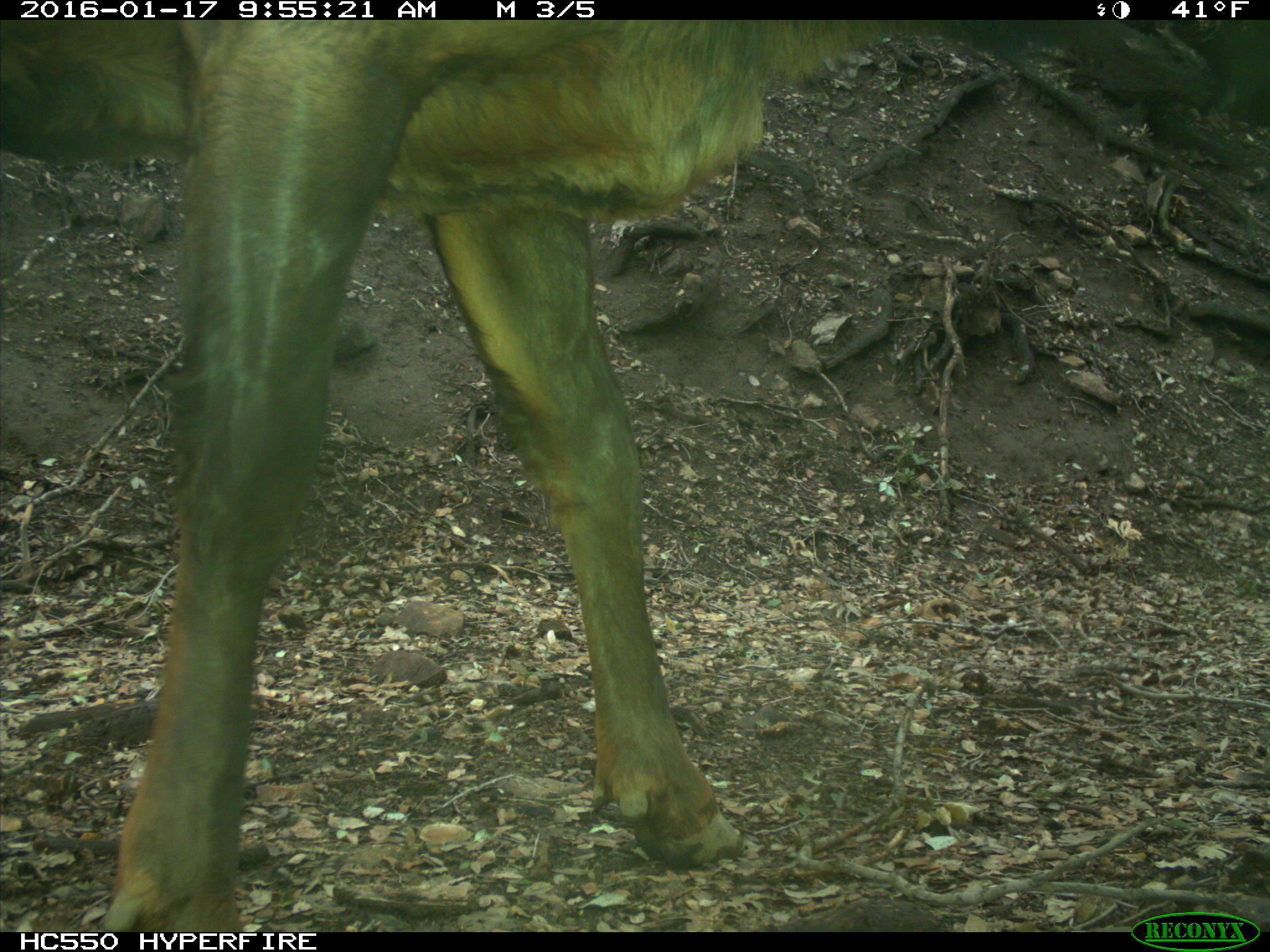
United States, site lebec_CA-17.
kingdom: Animalia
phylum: Chordata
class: Mammalia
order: Artiodactyla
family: Cervidae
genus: Cervus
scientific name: Cervus canadensis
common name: elk